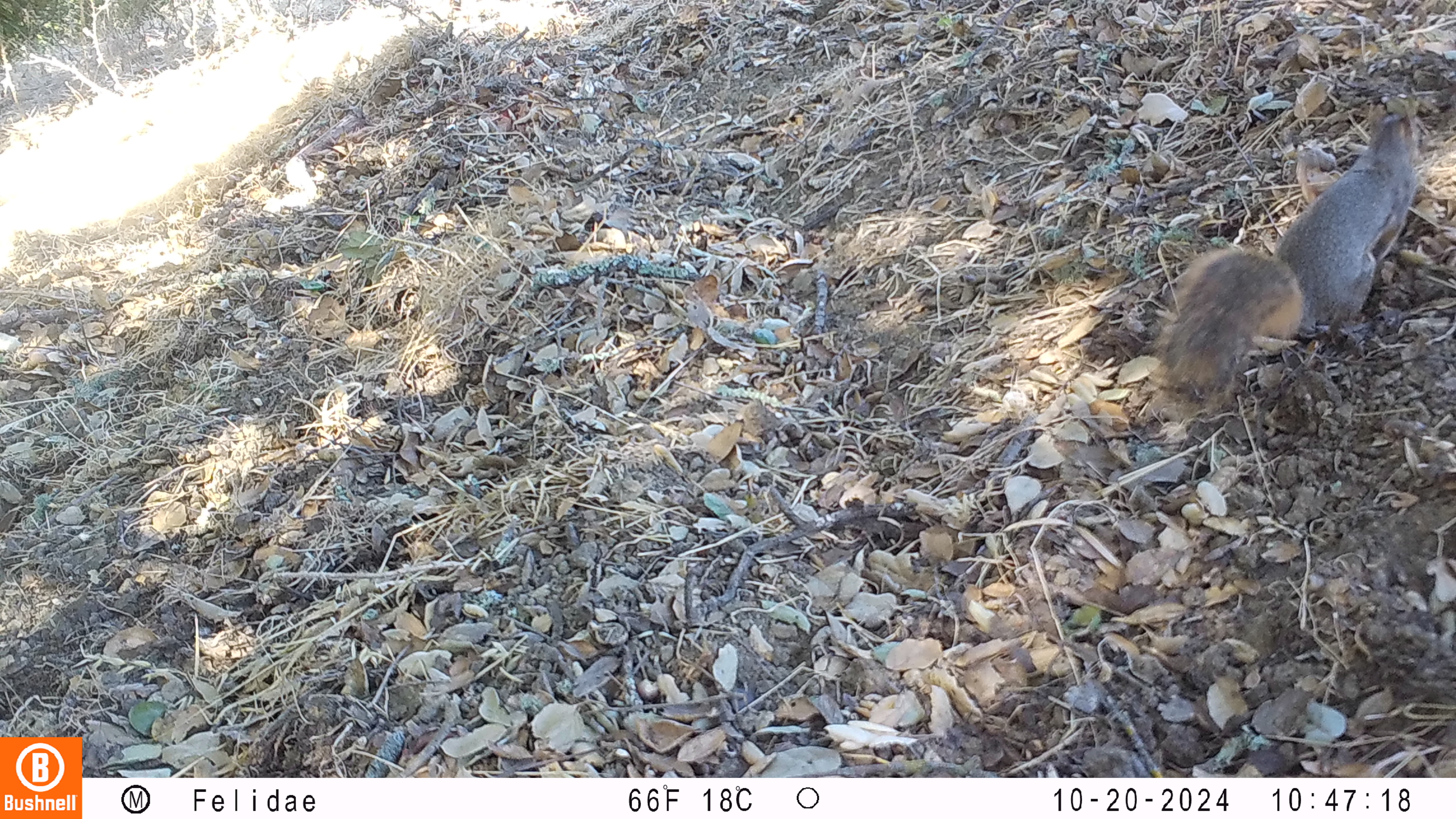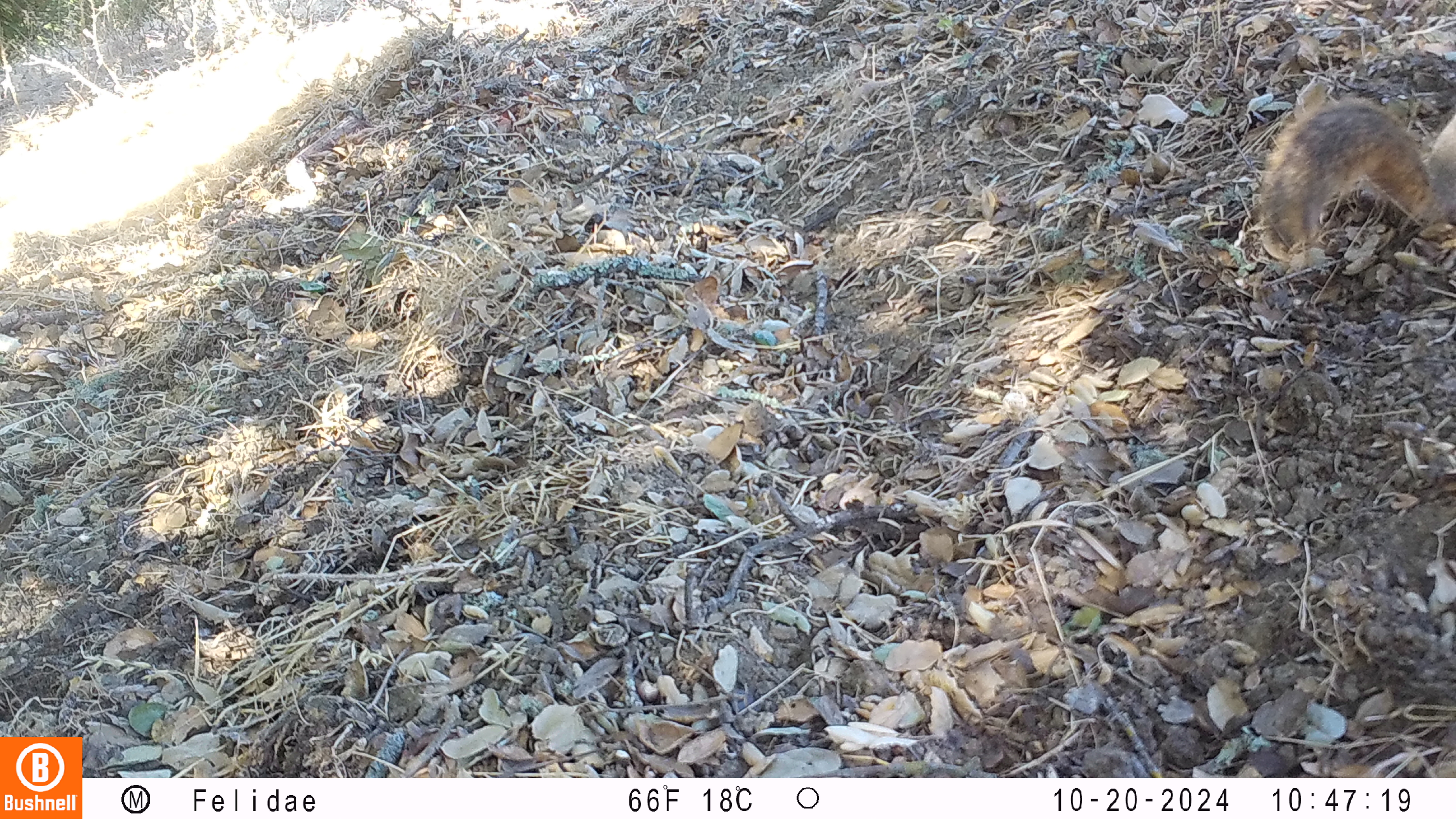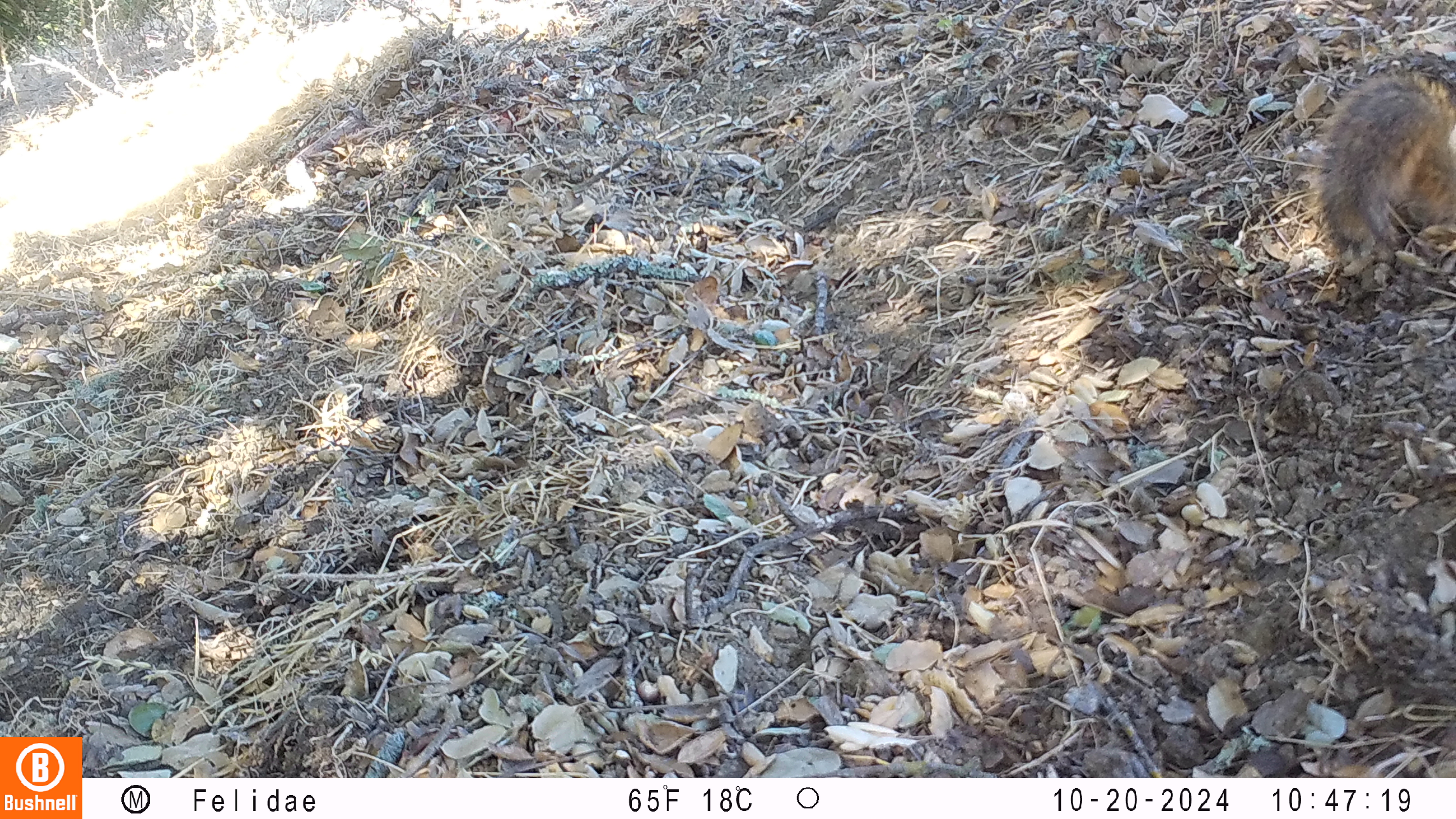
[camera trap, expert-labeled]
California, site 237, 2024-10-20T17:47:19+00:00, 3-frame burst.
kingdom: Animalia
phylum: Chordata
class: Mammalia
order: Rodentia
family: Sciuridae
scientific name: Sciuridae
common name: squirrel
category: unknown squirrel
Unknown squirrel (squirrel) (Sciuridae).